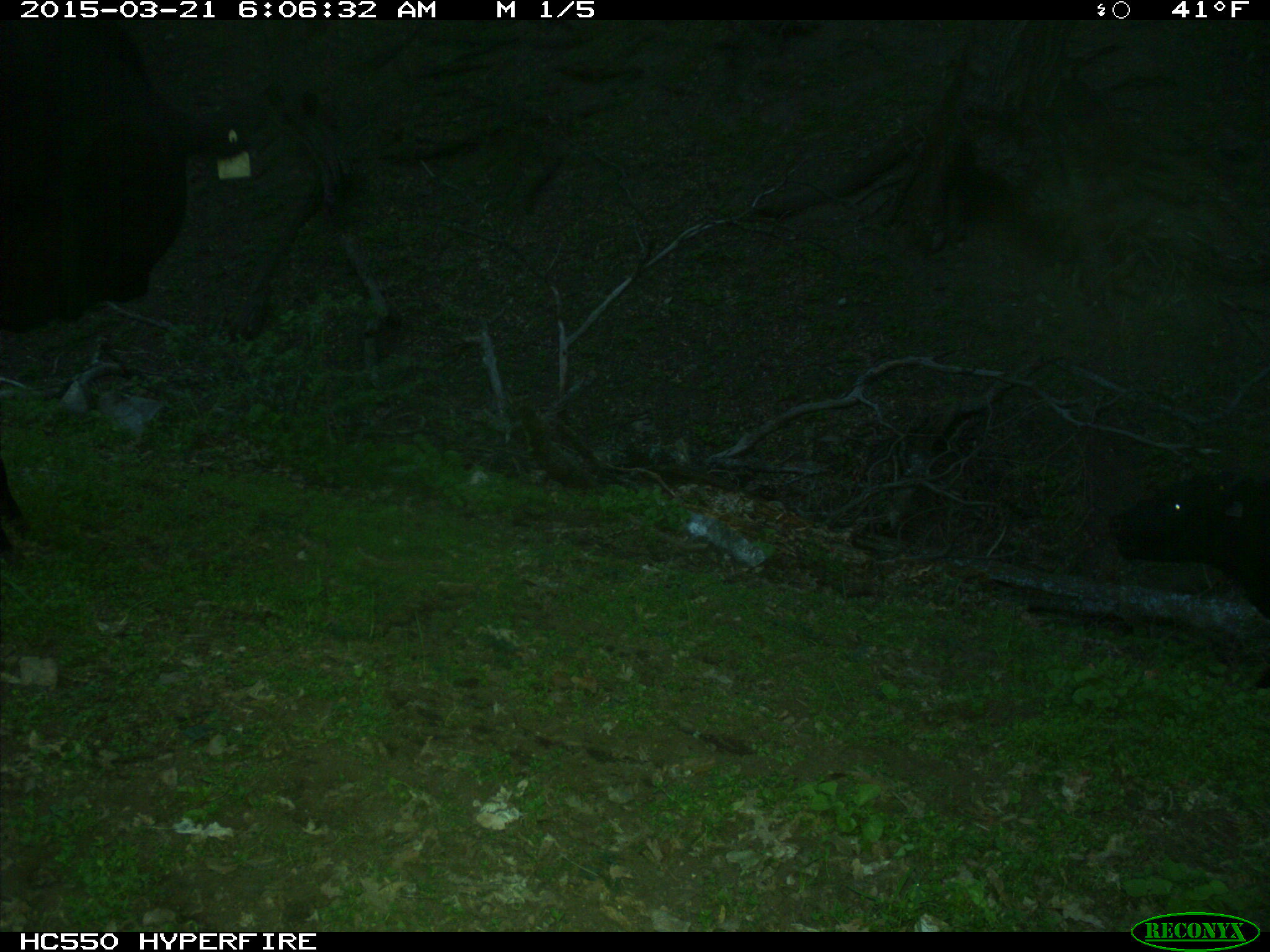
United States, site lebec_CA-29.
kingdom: Animalia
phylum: Chordata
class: Mammalia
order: Artiodactyla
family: Bovidae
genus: Bos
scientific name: Bos taurus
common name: domestic cow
Bos taurus (domestic cow).